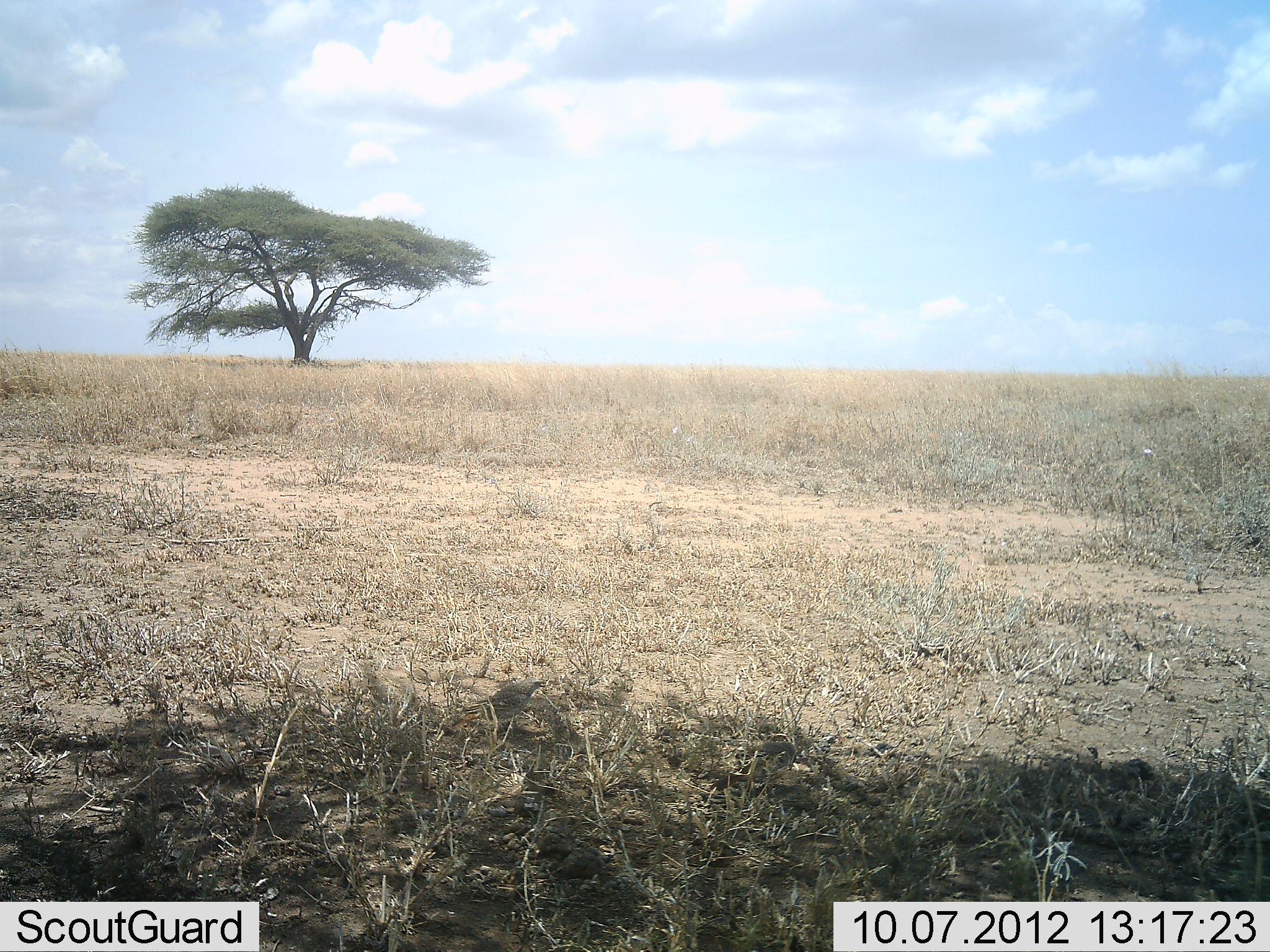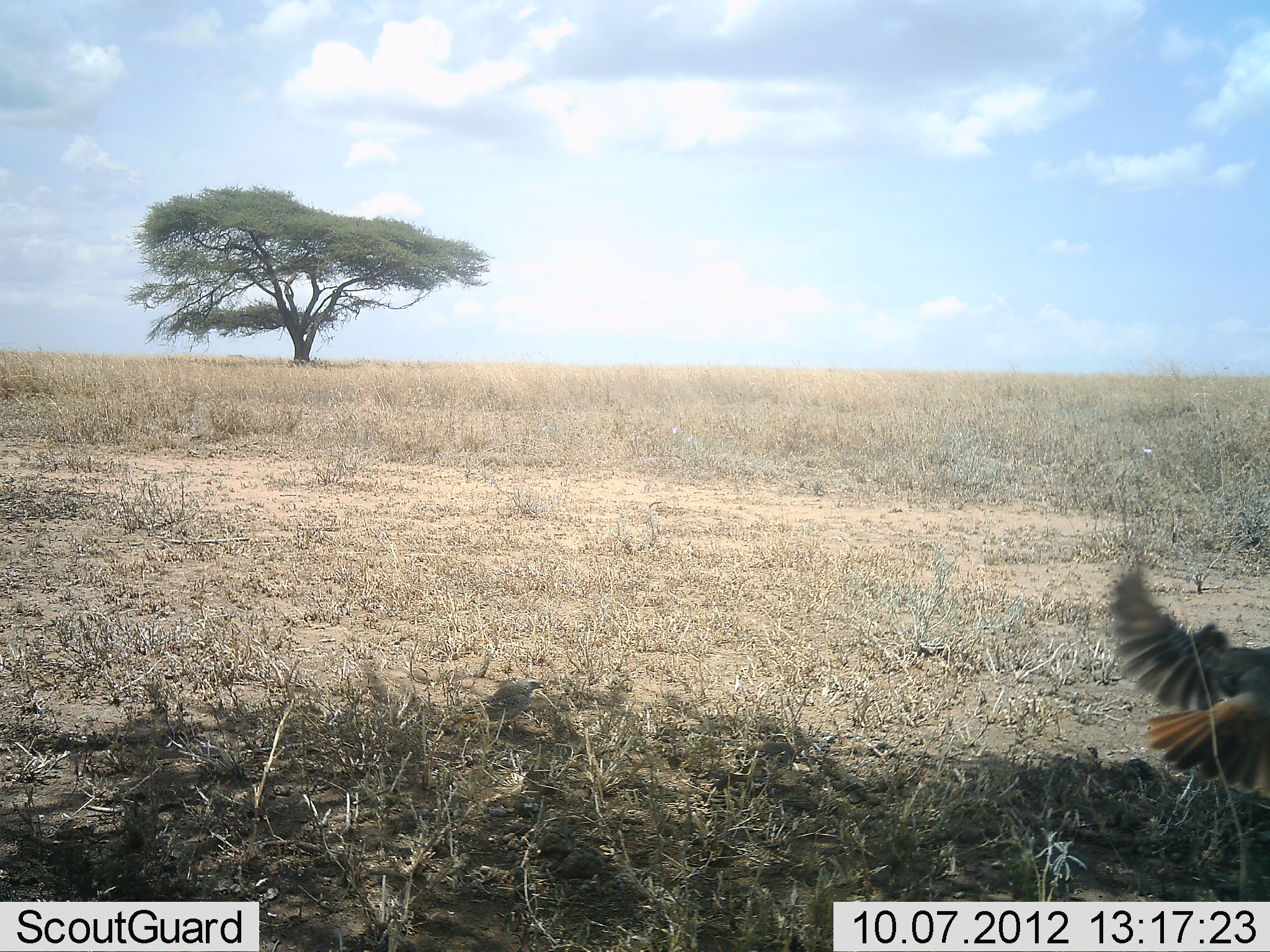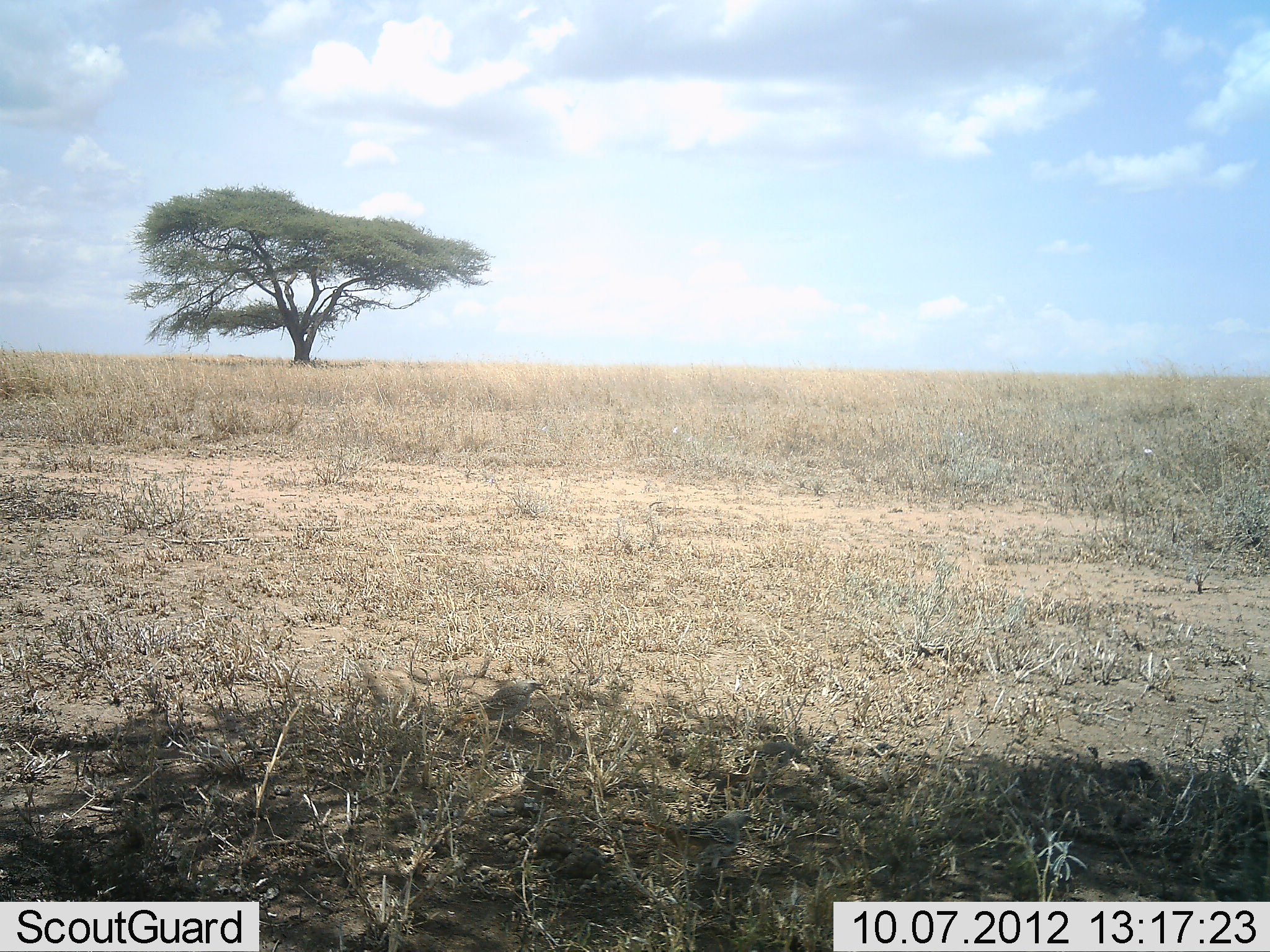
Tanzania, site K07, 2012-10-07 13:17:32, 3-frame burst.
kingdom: Animalia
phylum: Chordata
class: Aves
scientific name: Aves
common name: bird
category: otherbird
Otherbird (bird) (Aves), count 1. Behavior (volunteer vote fractions): standing 0%, resting 0%, moving 100%, interacting 10%. Young present (vote fraction): 0%. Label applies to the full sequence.